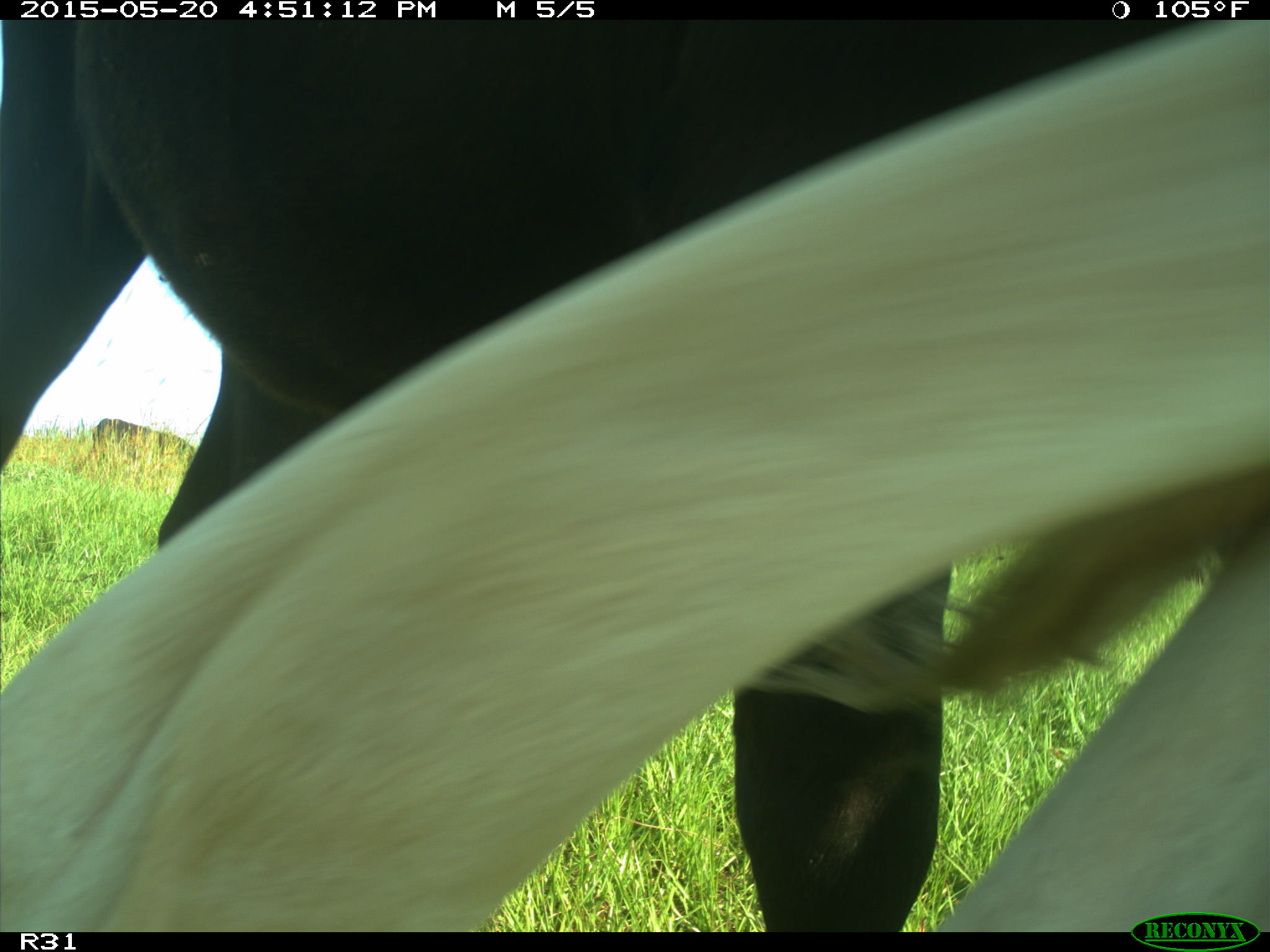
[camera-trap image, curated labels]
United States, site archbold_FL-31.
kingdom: Animalia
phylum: Chordata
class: Mammalia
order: Artiodactyla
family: Bovidae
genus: Bos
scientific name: Bos taurus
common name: domestic cow